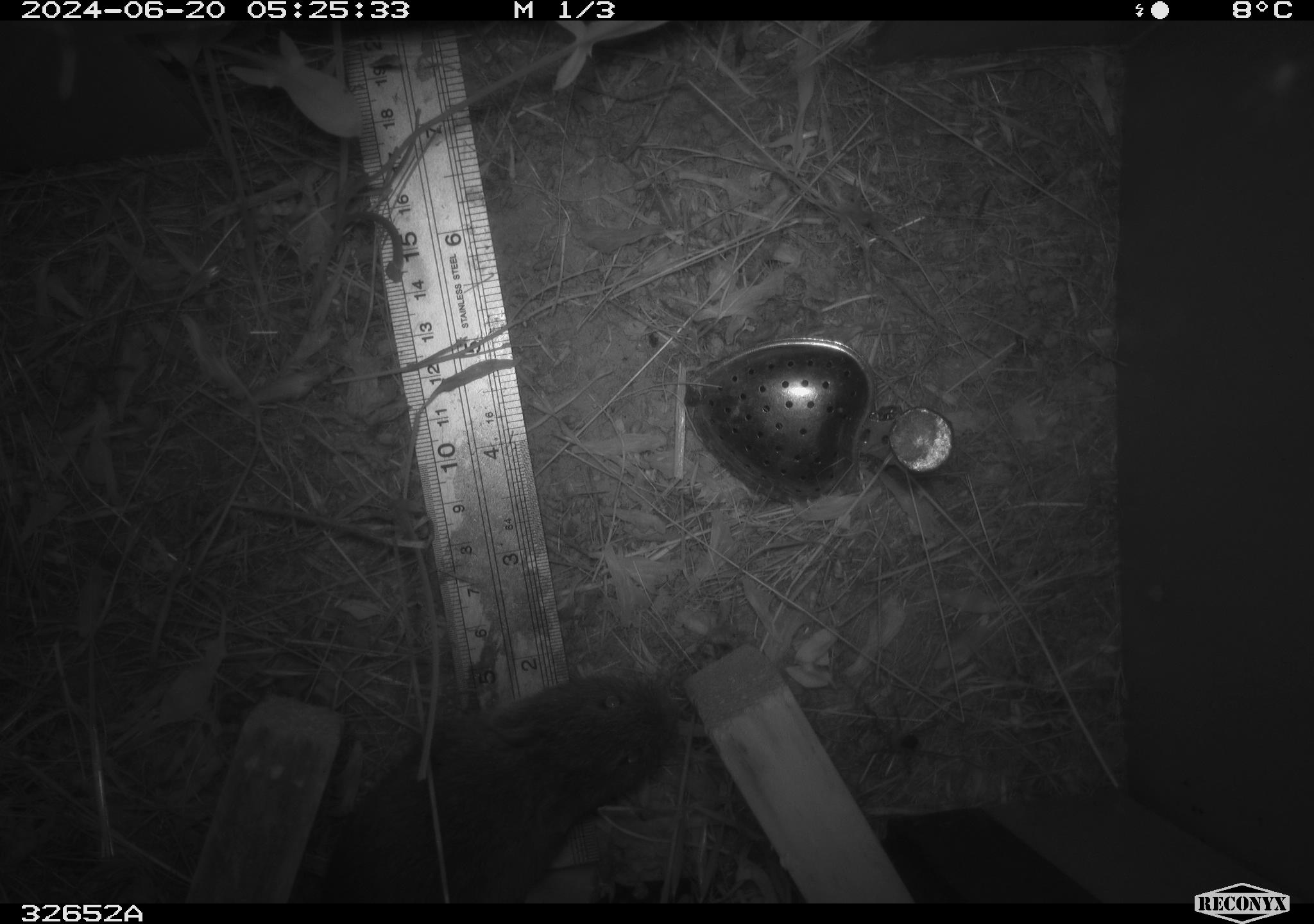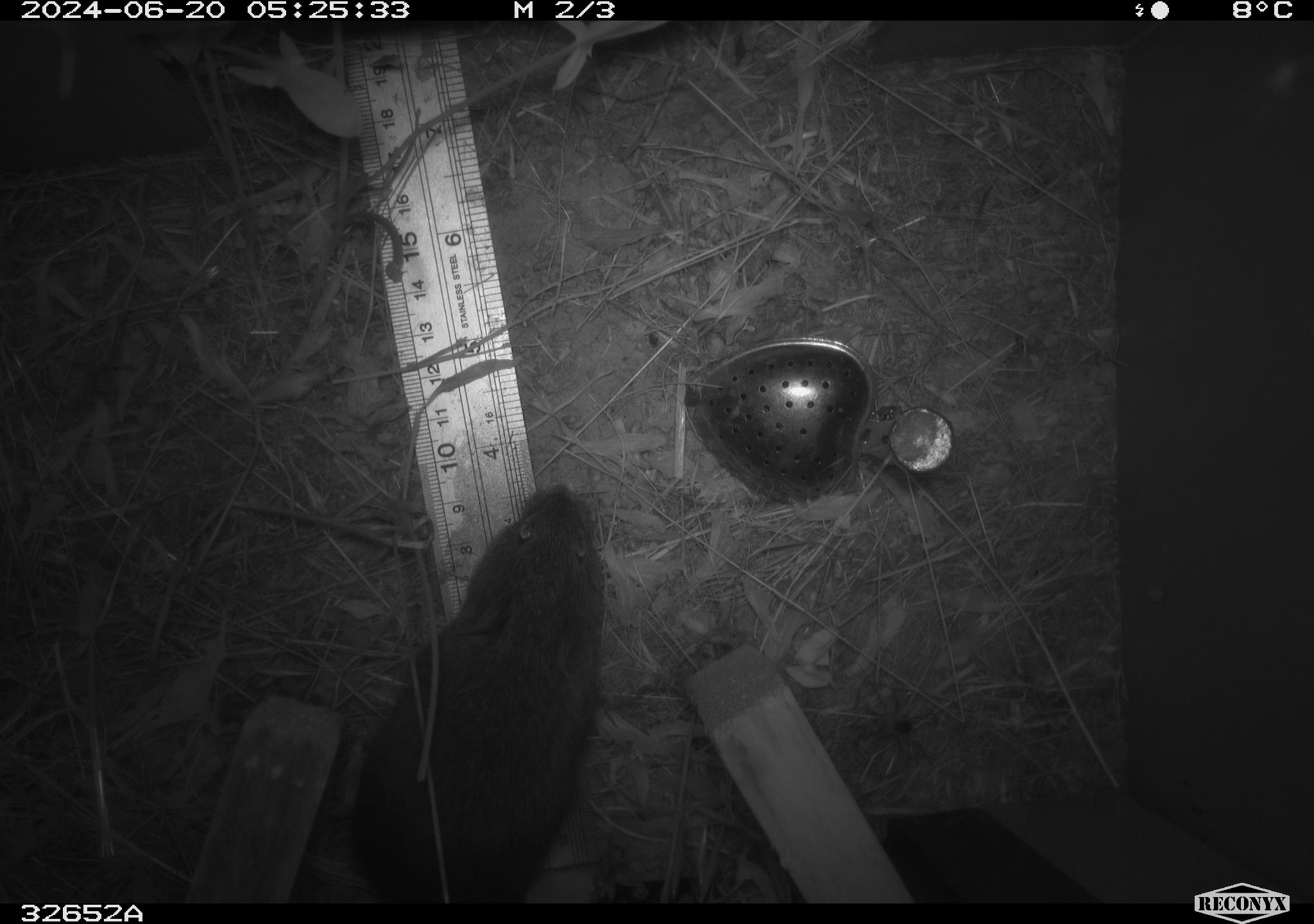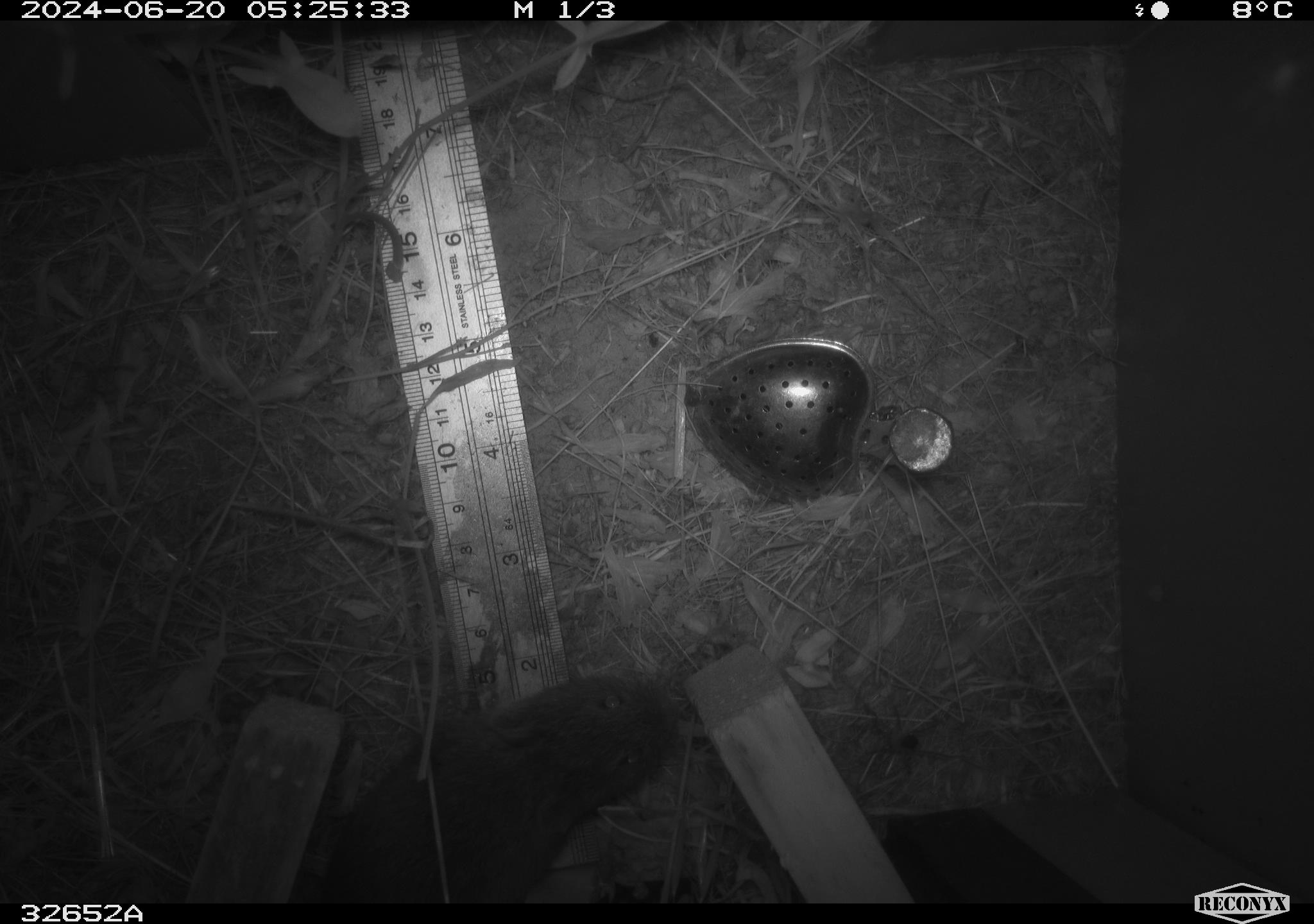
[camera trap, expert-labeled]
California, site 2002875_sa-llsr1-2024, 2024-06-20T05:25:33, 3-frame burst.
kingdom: Animalia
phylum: Chordata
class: Mammalia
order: Rodentia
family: Cricetidae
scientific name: Arvicolinae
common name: voles, lemmings, and muskrats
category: arvicolinae subfamily